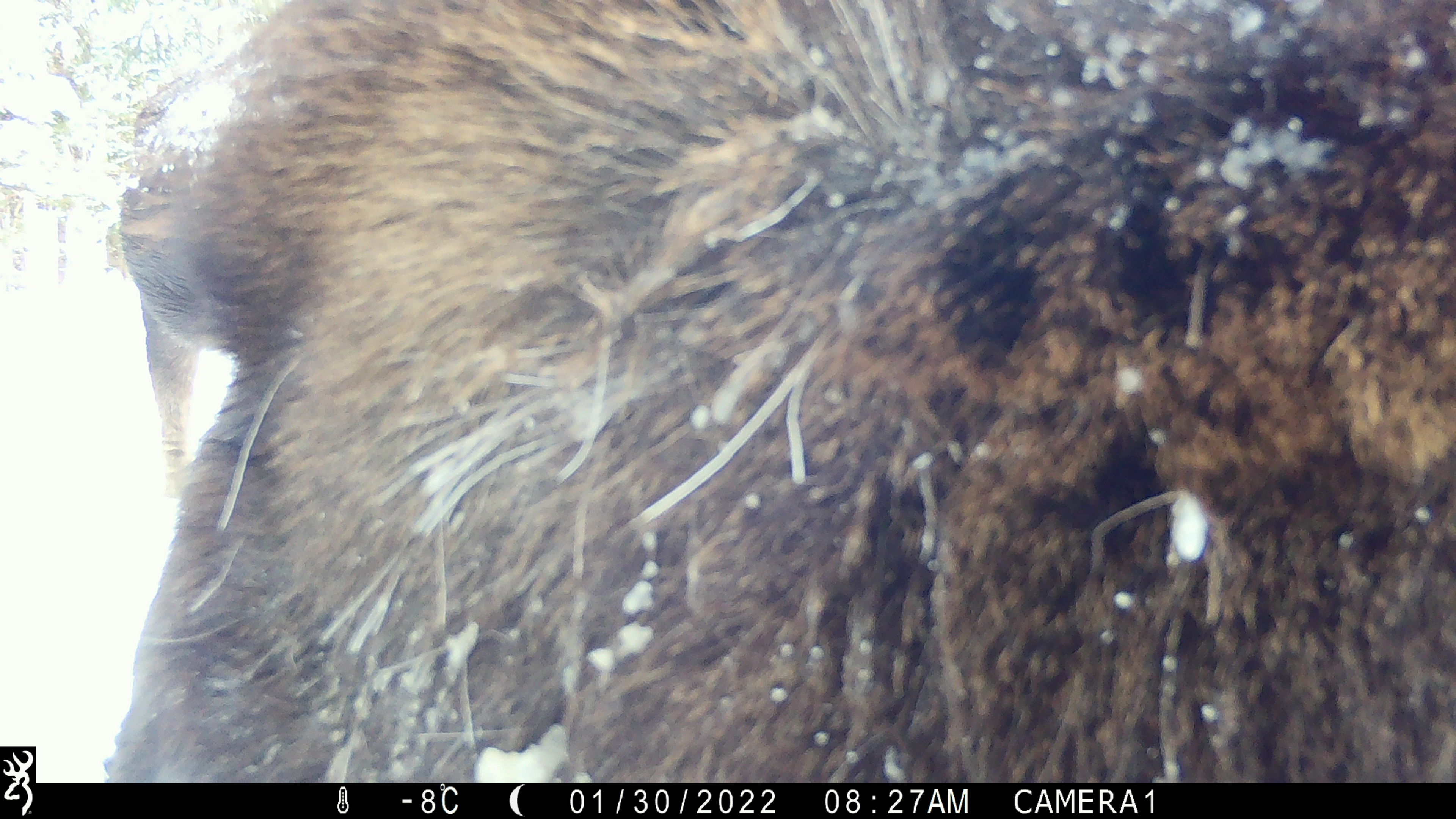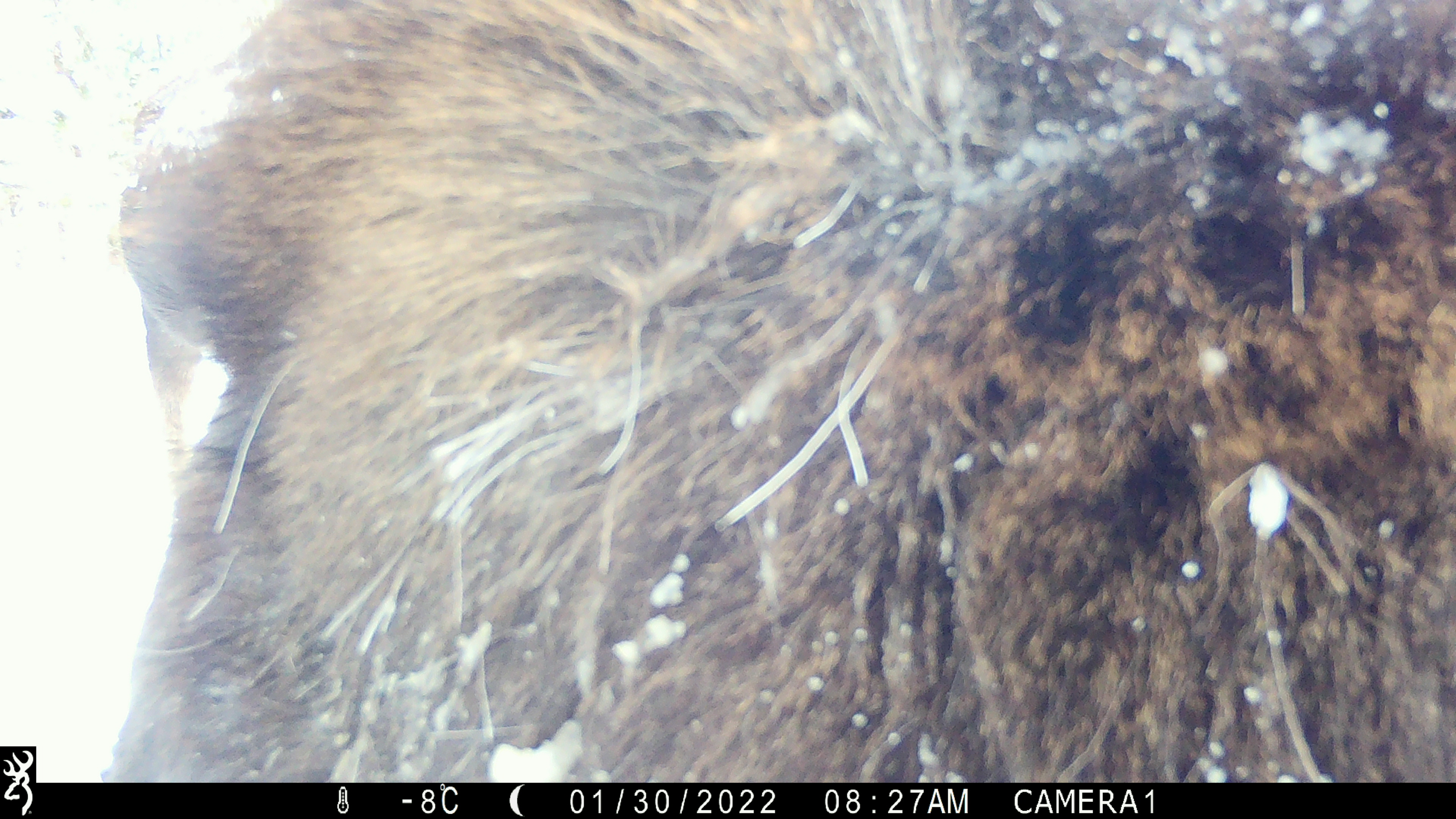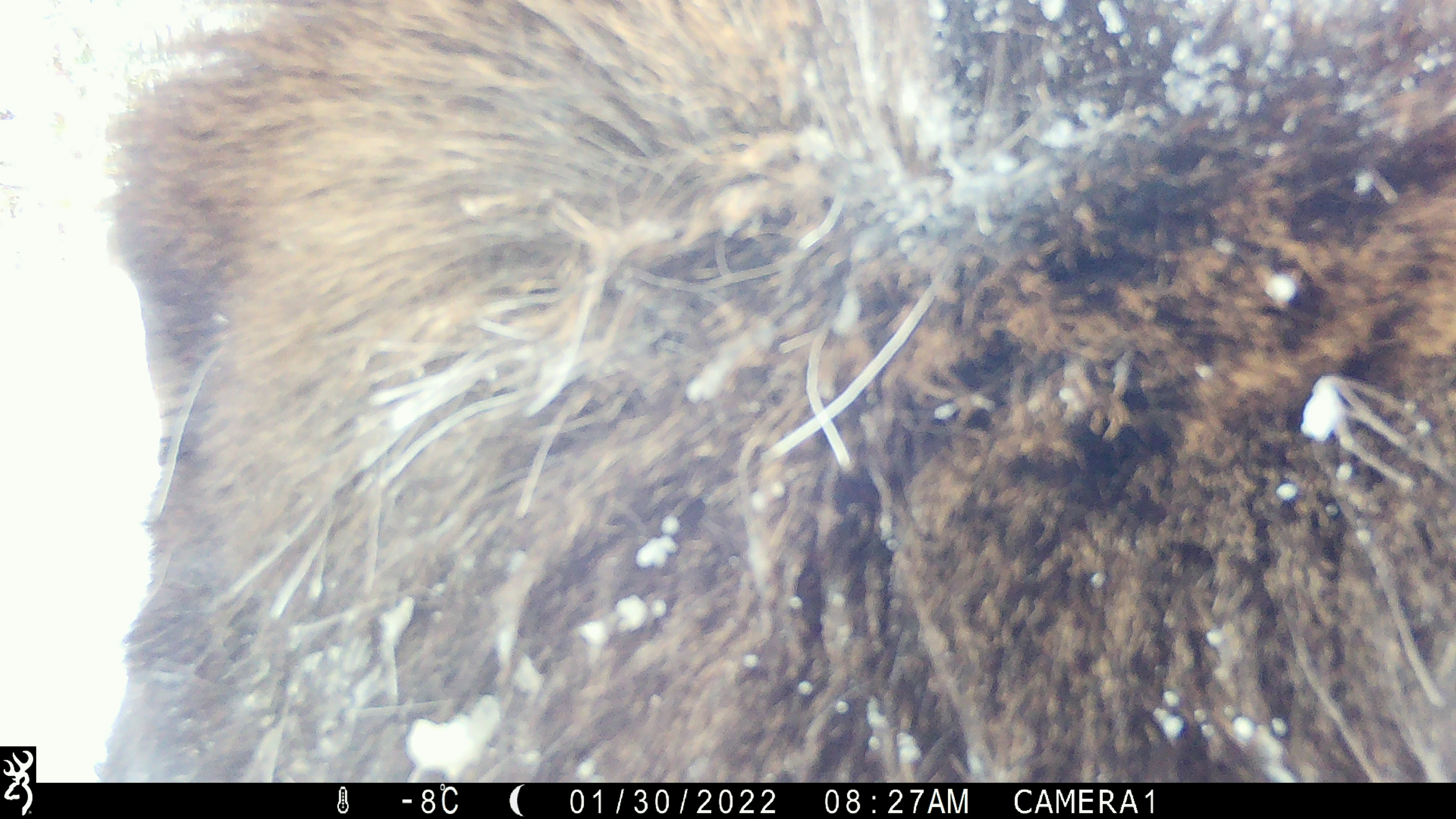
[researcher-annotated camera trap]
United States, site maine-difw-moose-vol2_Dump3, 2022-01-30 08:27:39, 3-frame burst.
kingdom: Animalia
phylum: Chordata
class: Mammalia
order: Artiodactyla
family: Cervidae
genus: Alces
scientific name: Alces alces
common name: moose